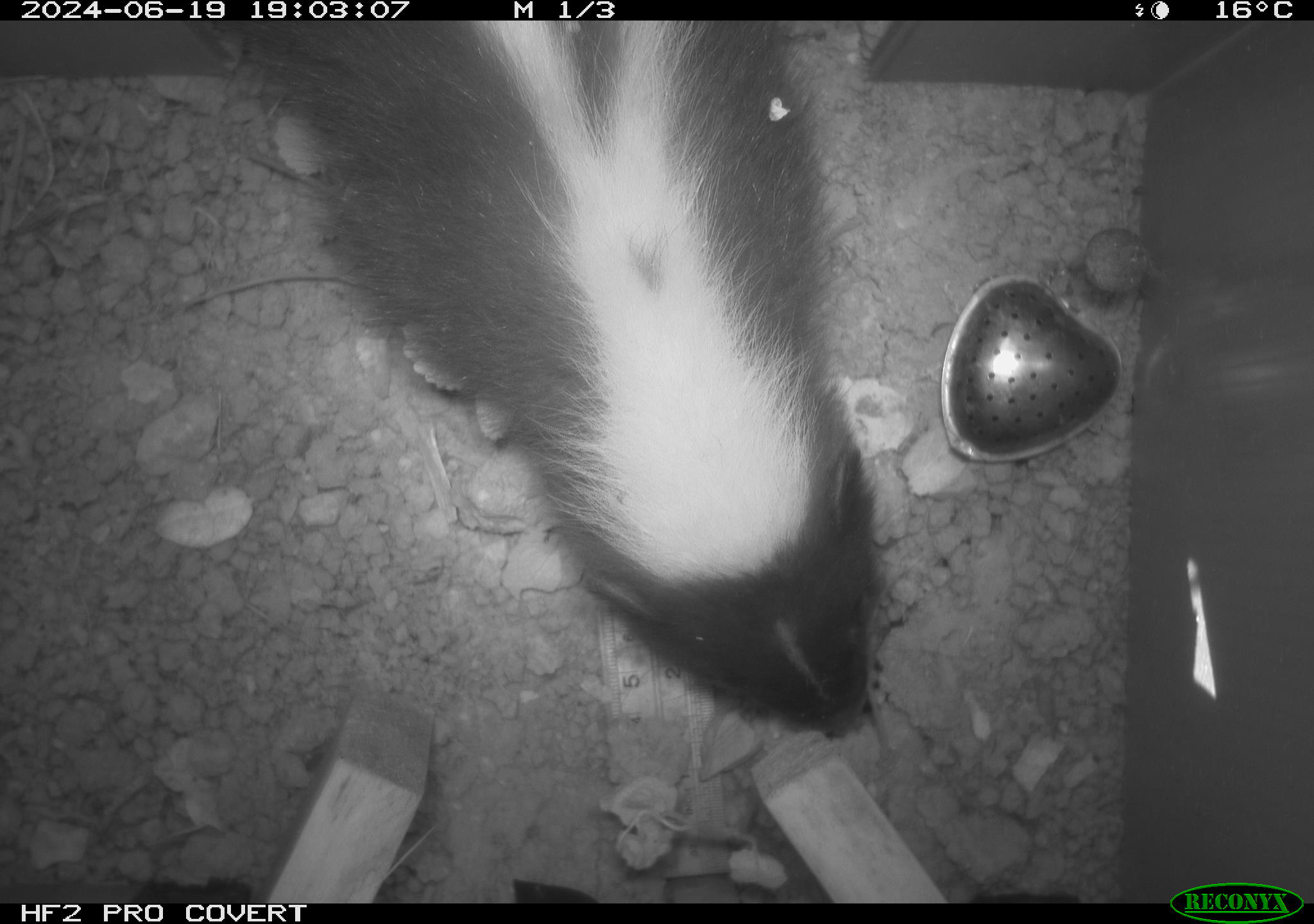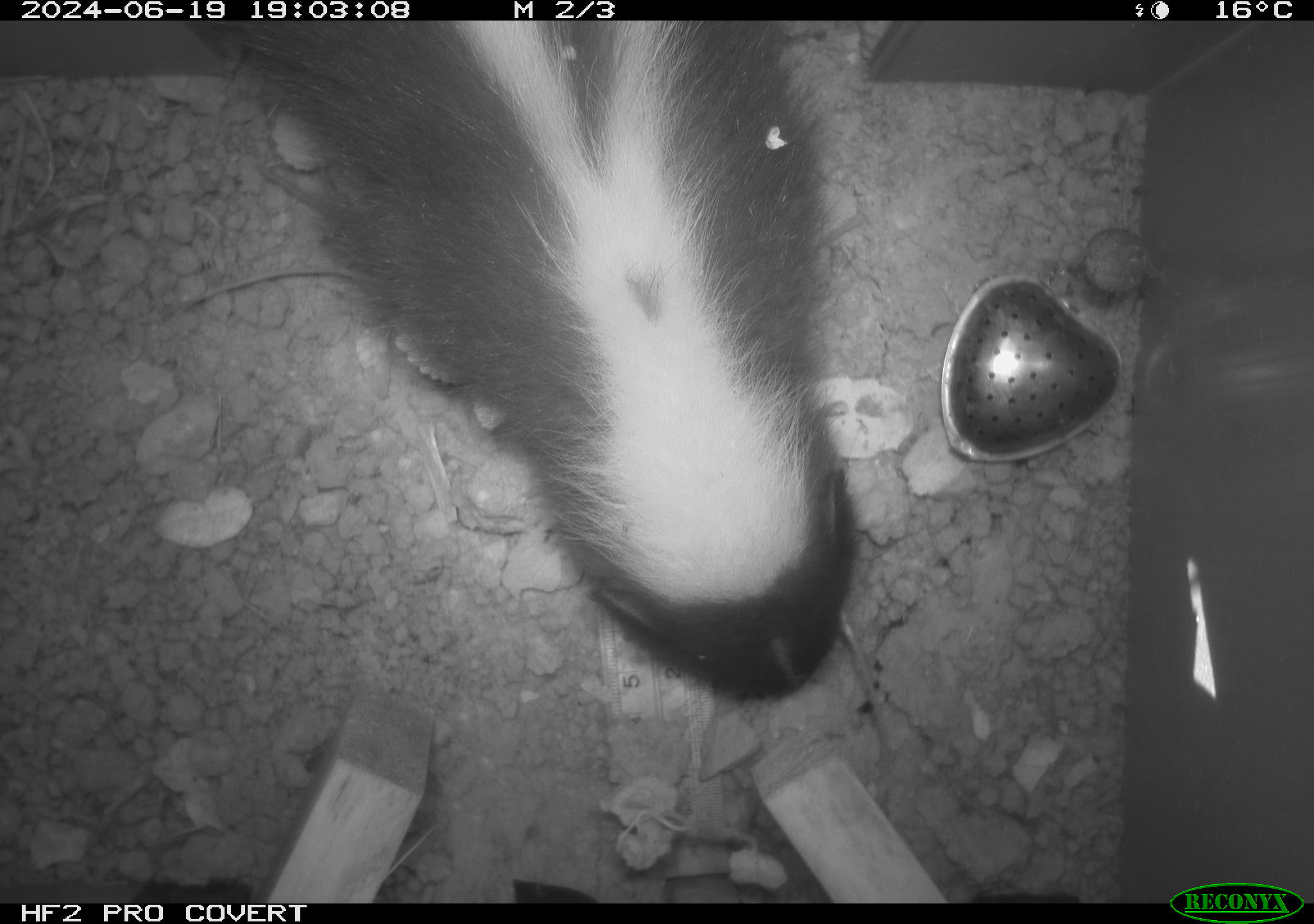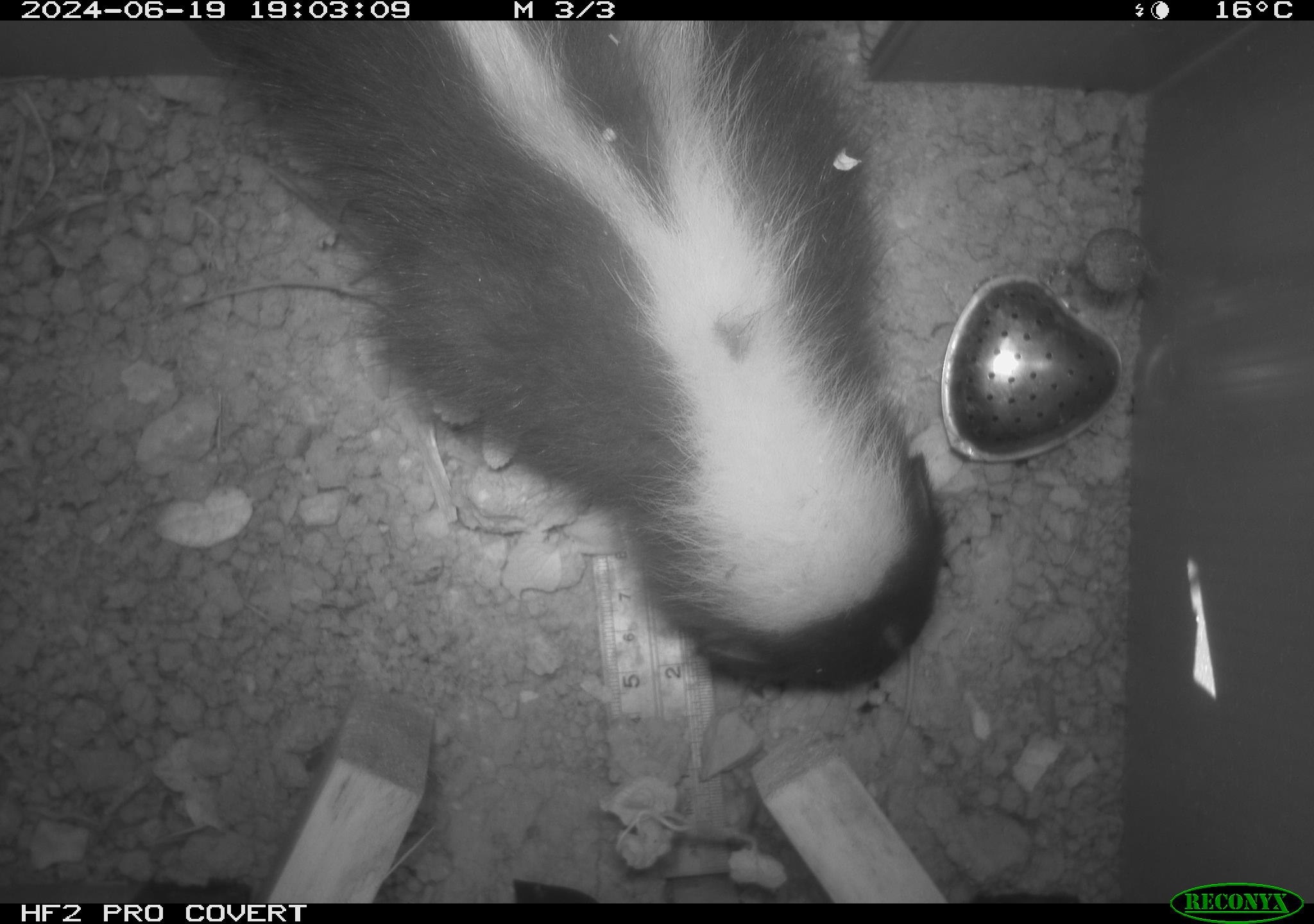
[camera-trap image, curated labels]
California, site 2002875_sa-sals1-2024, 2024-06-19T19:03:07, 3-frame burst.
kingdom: Animalia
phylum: Chordata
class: Mammalia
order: Carnivora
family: Mephitidae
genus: Mephitis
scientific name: Mephitis mephitis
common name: striped skunk